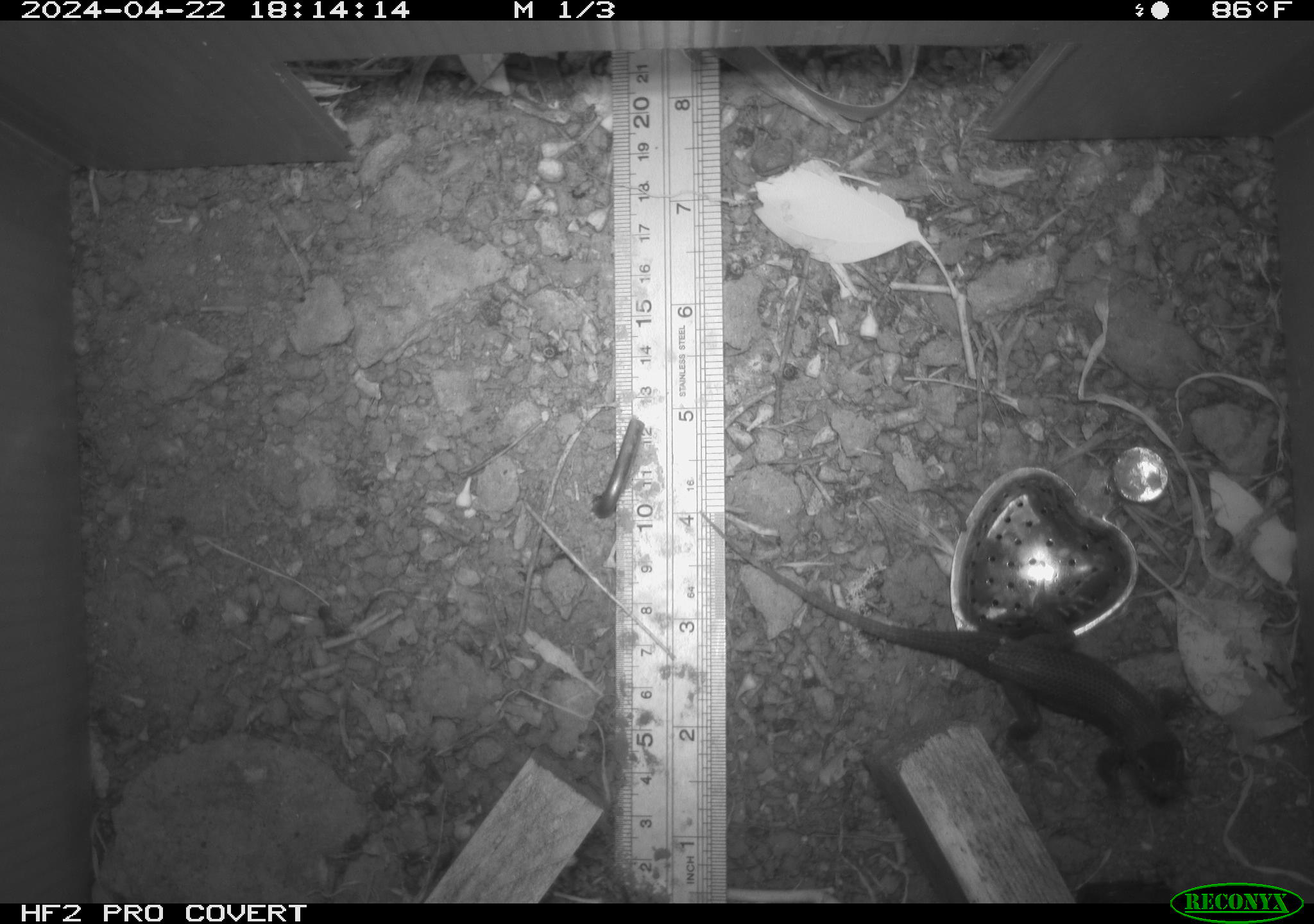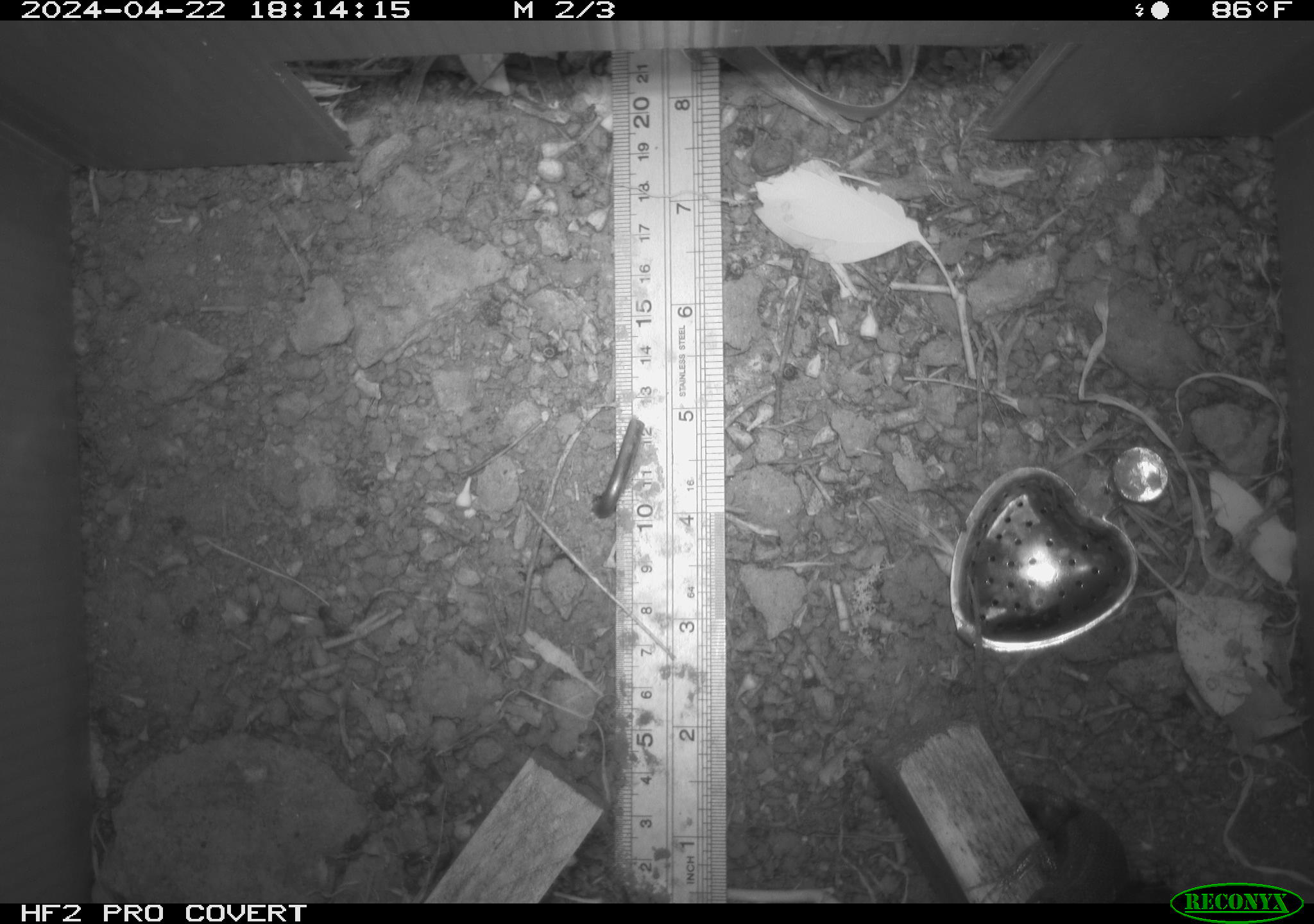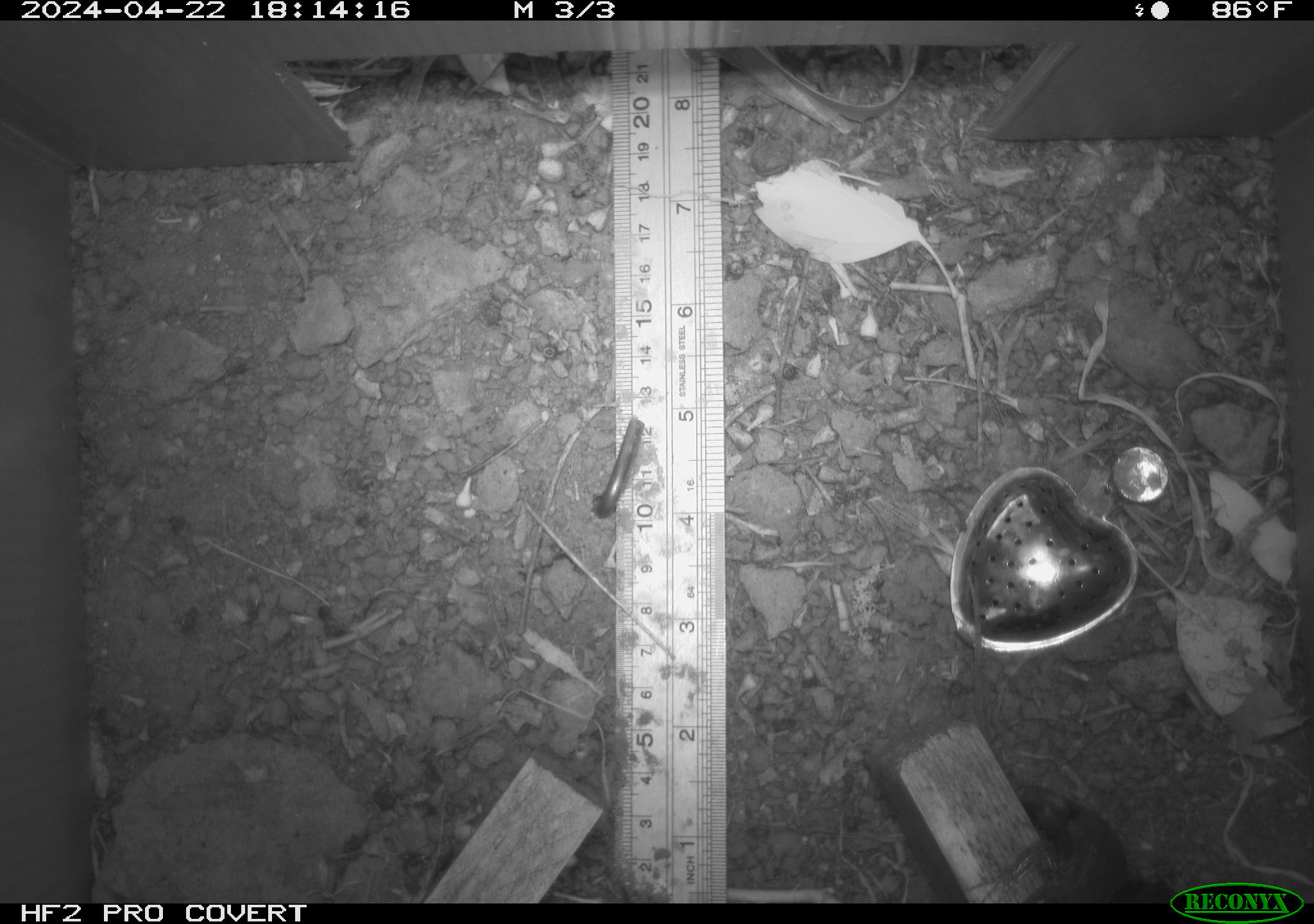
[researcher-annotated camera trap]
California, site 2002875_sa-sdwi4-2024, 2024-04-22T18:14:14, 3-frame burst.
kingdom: Animalia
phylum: Chordata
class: Reptilia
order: Squamata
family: Phrynosomatidae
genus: Sceloporus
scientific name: Sceloporus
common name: spiny lizards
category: sceloporus species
Sceloporus species (spiny lizards) (Sceloporus).